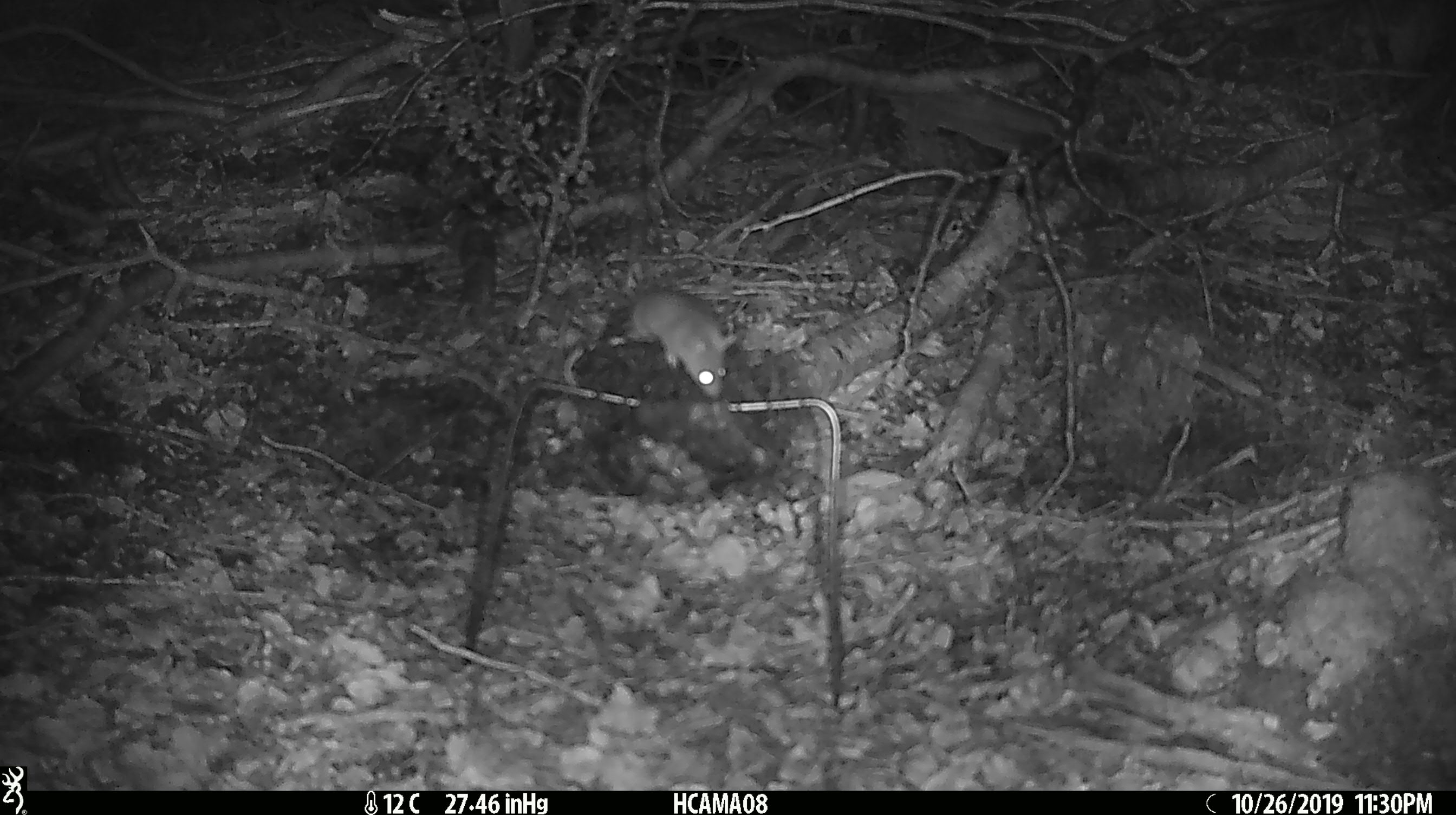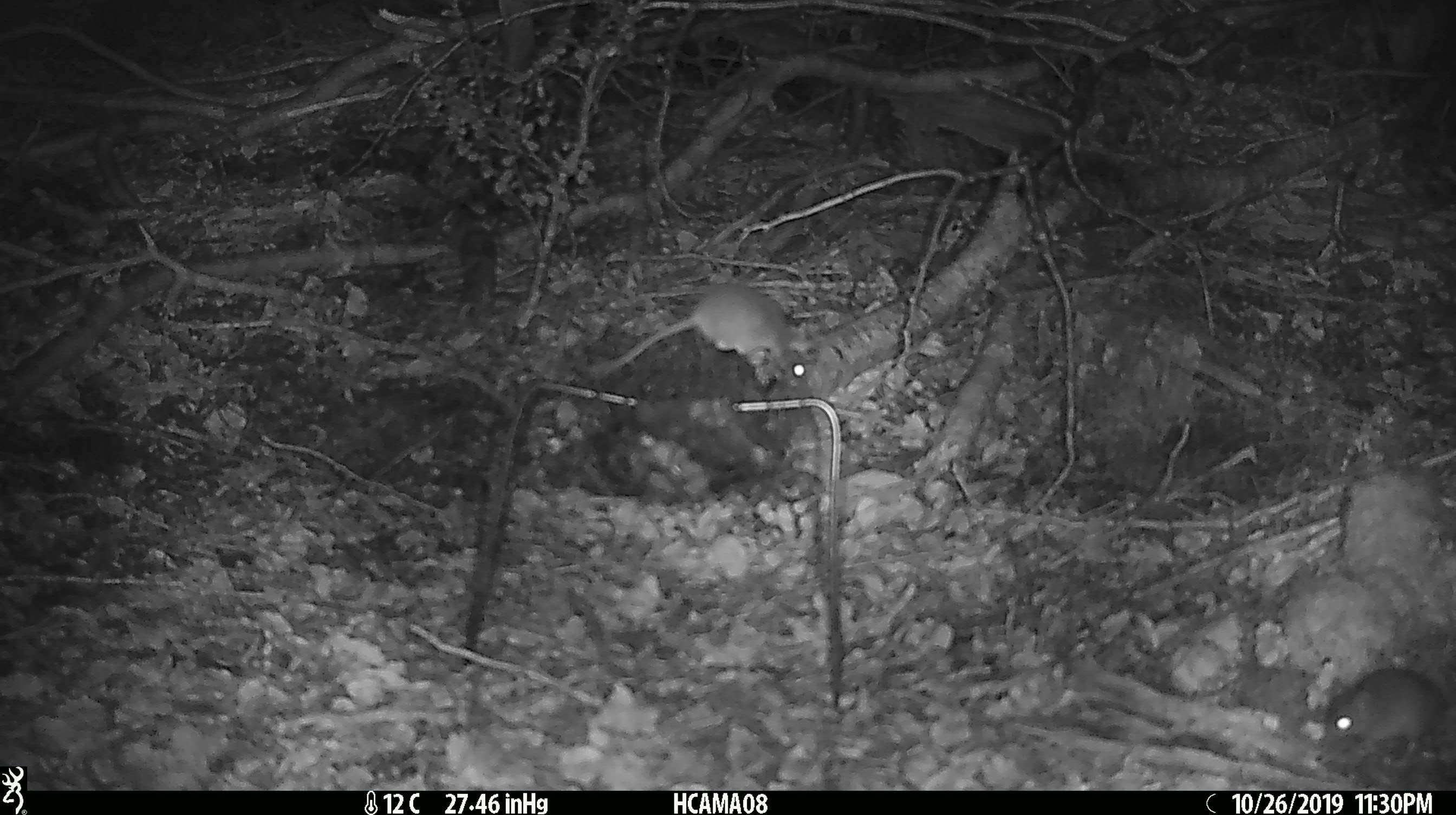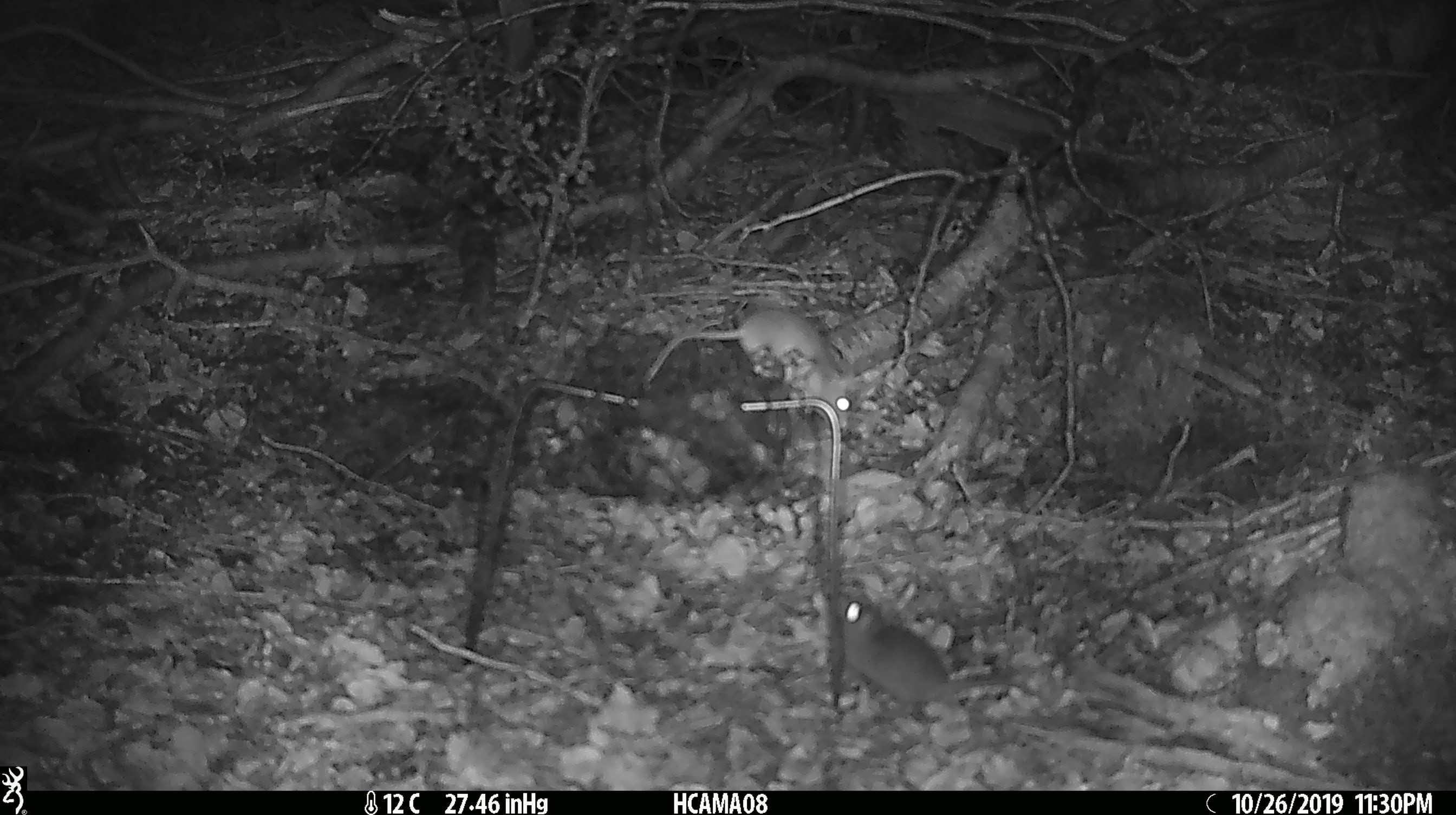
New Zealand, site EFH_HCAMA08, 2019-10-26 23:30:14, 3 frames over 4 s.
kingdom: Animalia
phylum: Chordata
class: Mammalia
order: Rodentia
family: Muridae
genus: Mus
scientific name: Mus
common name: mouse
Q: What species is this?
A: Mouse (Mus).